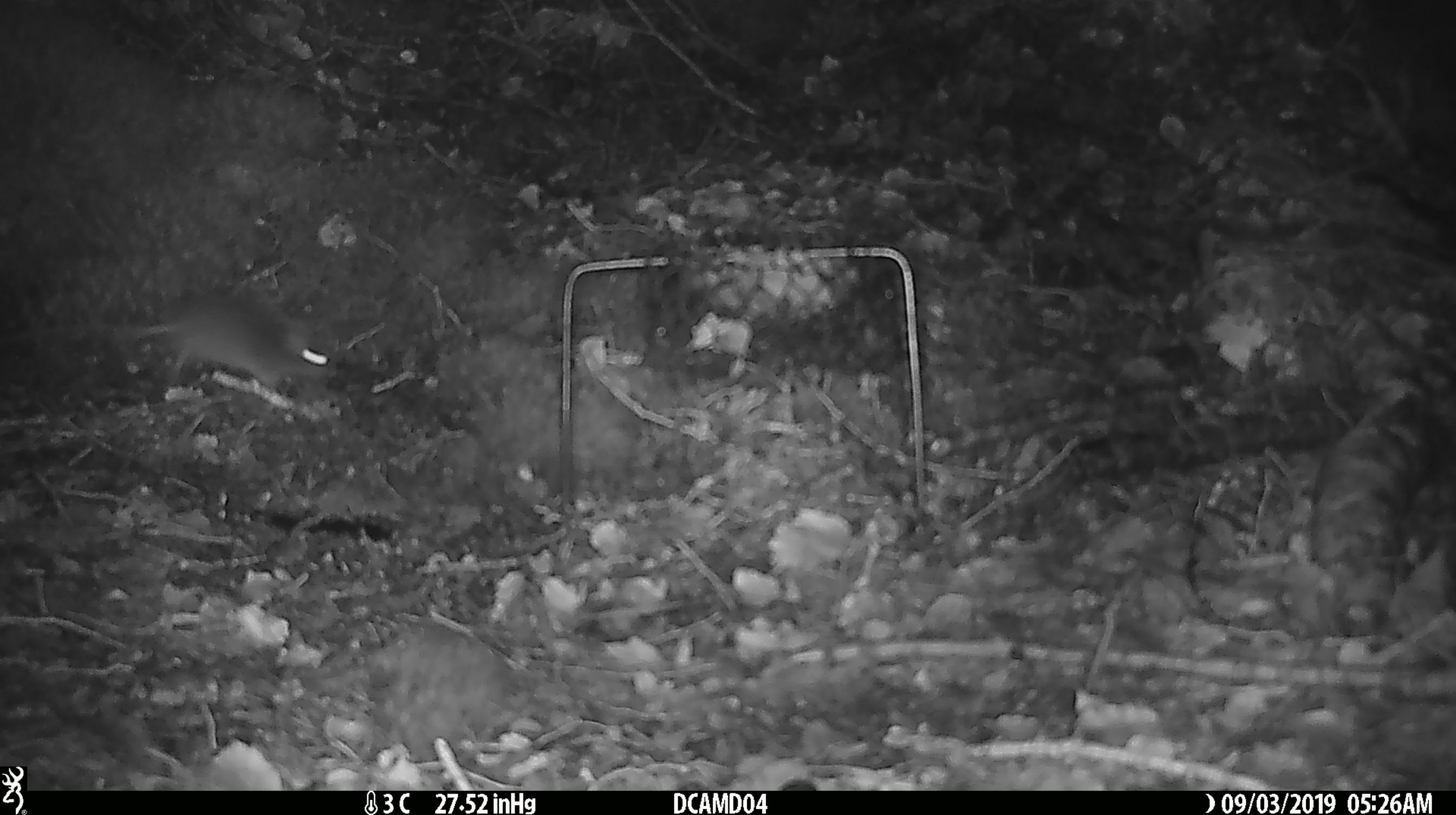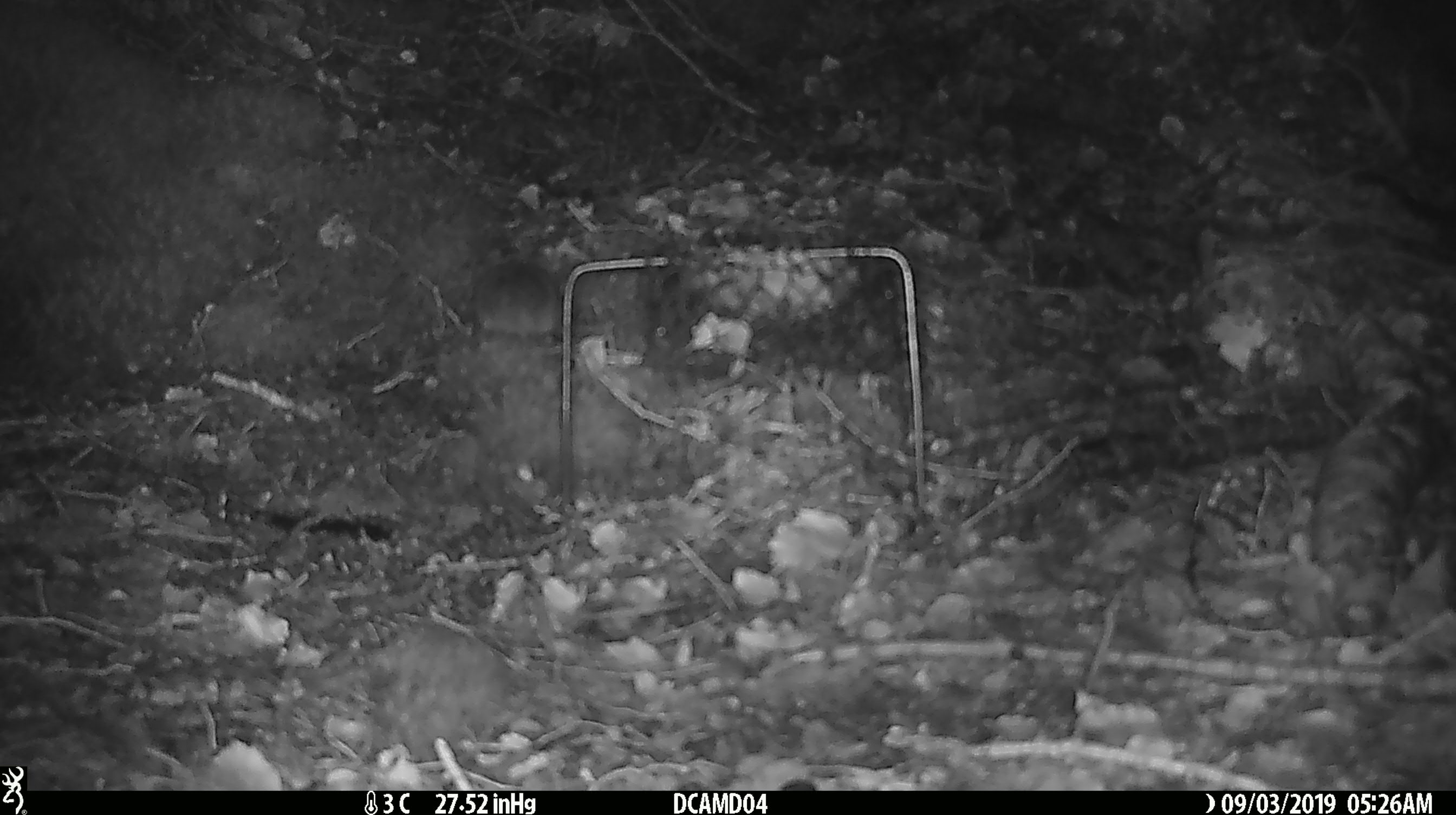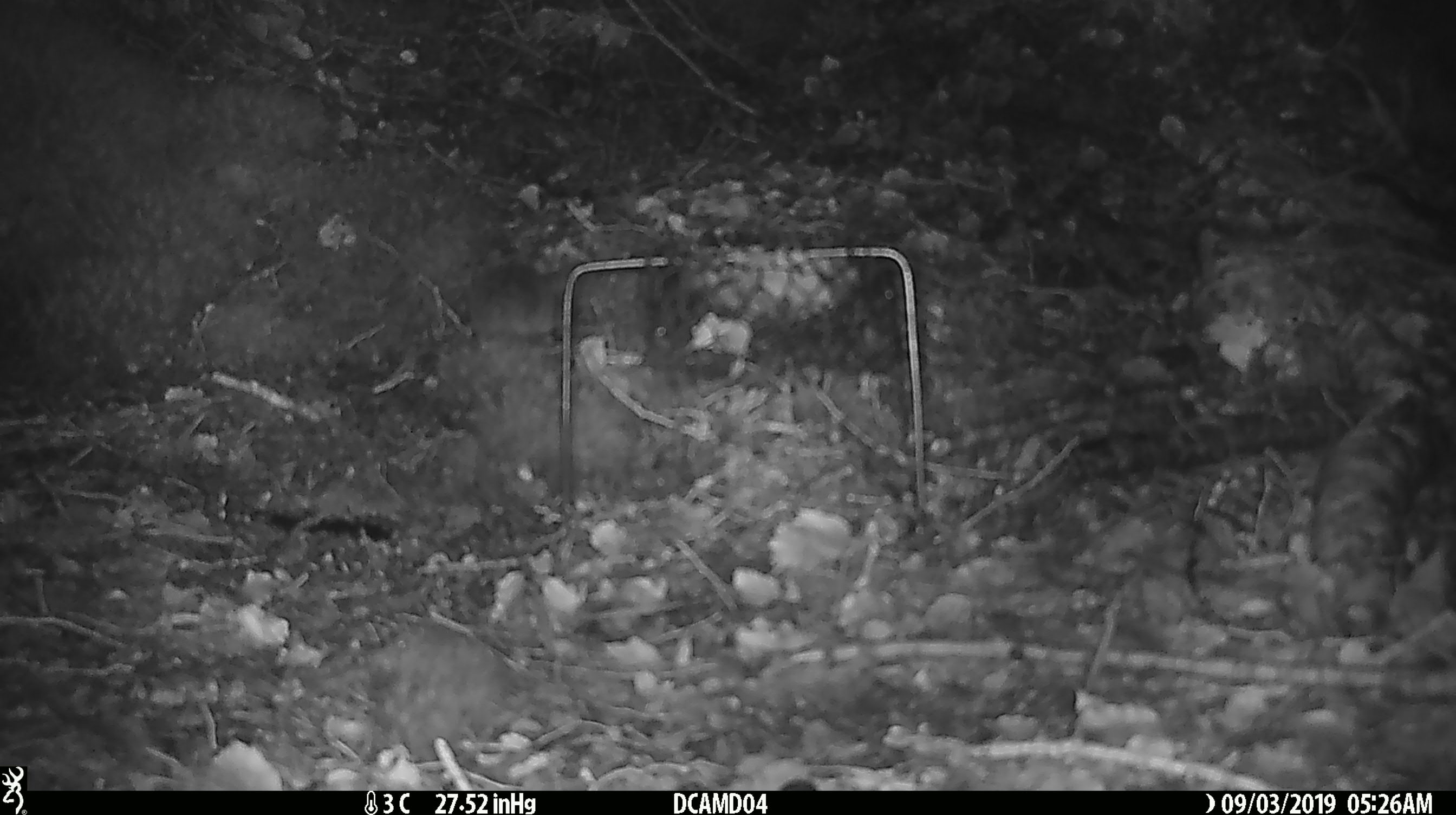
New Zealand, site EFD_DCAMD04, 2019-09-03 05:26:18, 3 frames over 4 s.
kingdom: Animalia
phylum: Chordata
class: Mammalia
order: Rodentia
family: Muridae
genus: Mus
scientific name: Mus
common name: mouse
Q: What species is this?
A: Mouse (Mus).